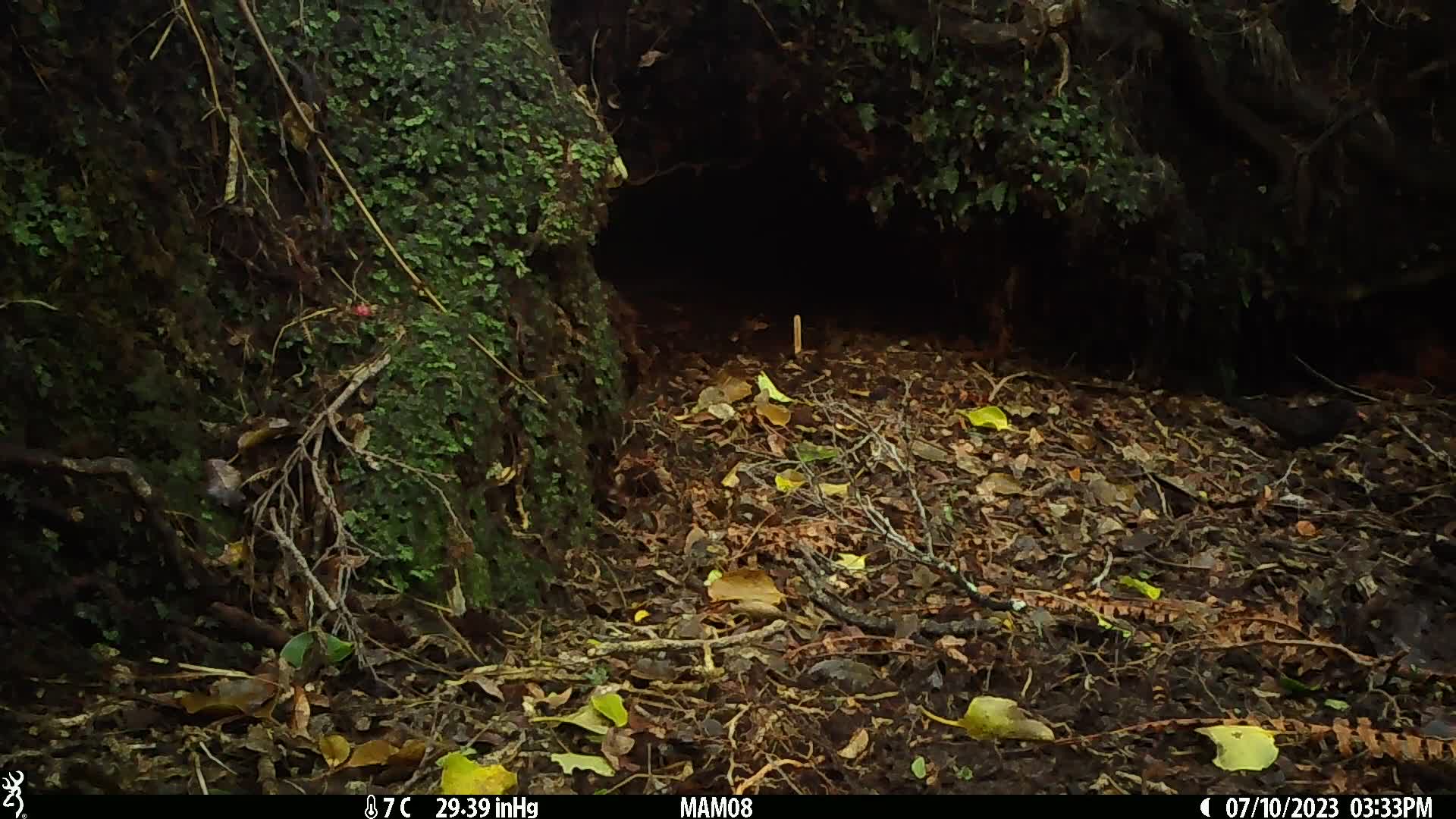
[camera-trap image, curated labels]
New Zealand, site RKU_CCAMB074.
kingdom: Animalia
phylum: Chordata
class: Aves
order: Passeriformes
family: Turdidae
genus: Turdus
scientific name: Turdus merula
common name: eurasian blackbird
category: blackbird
Blackbird (eurasian blackbird) (Turdus merula).